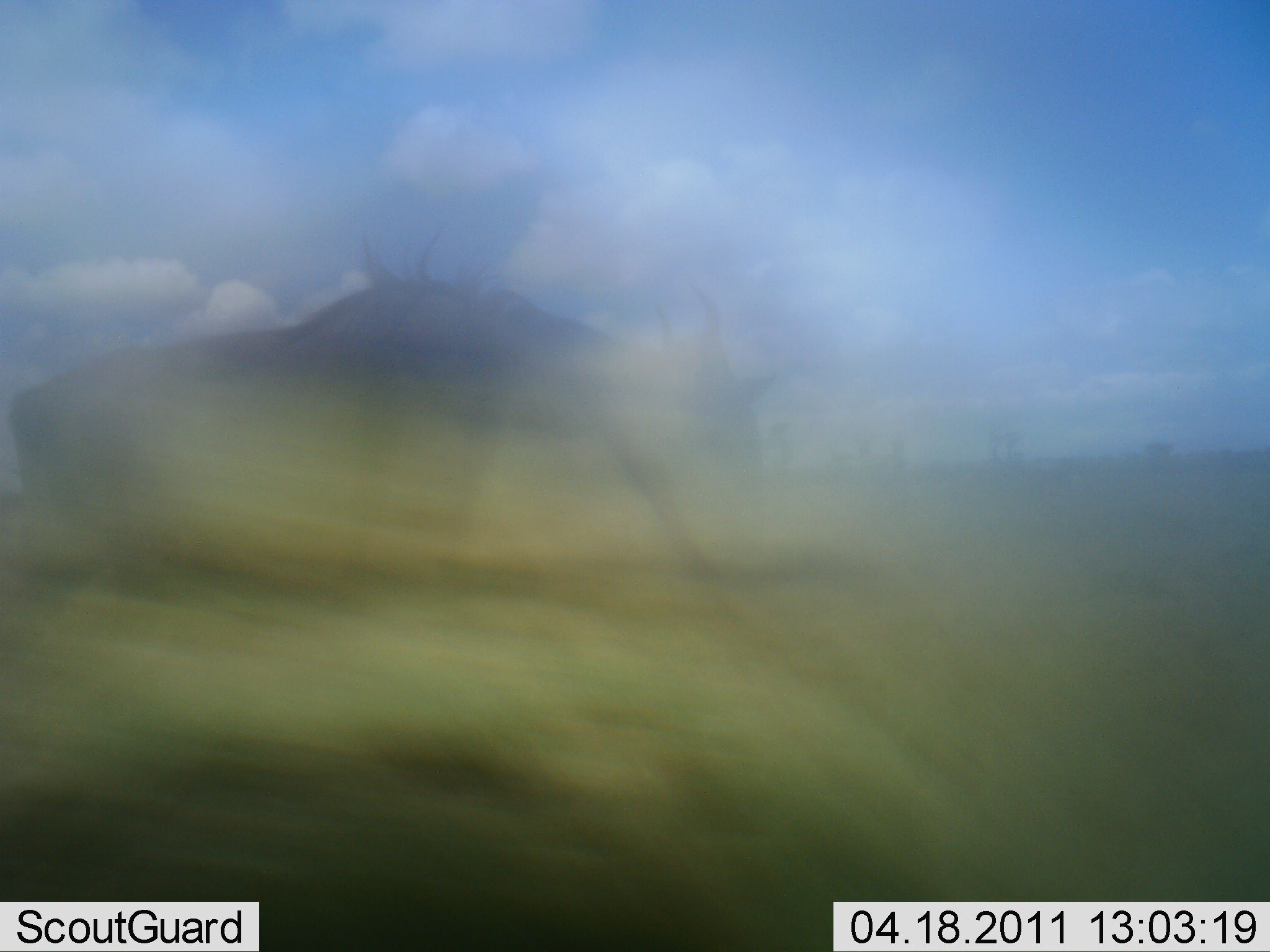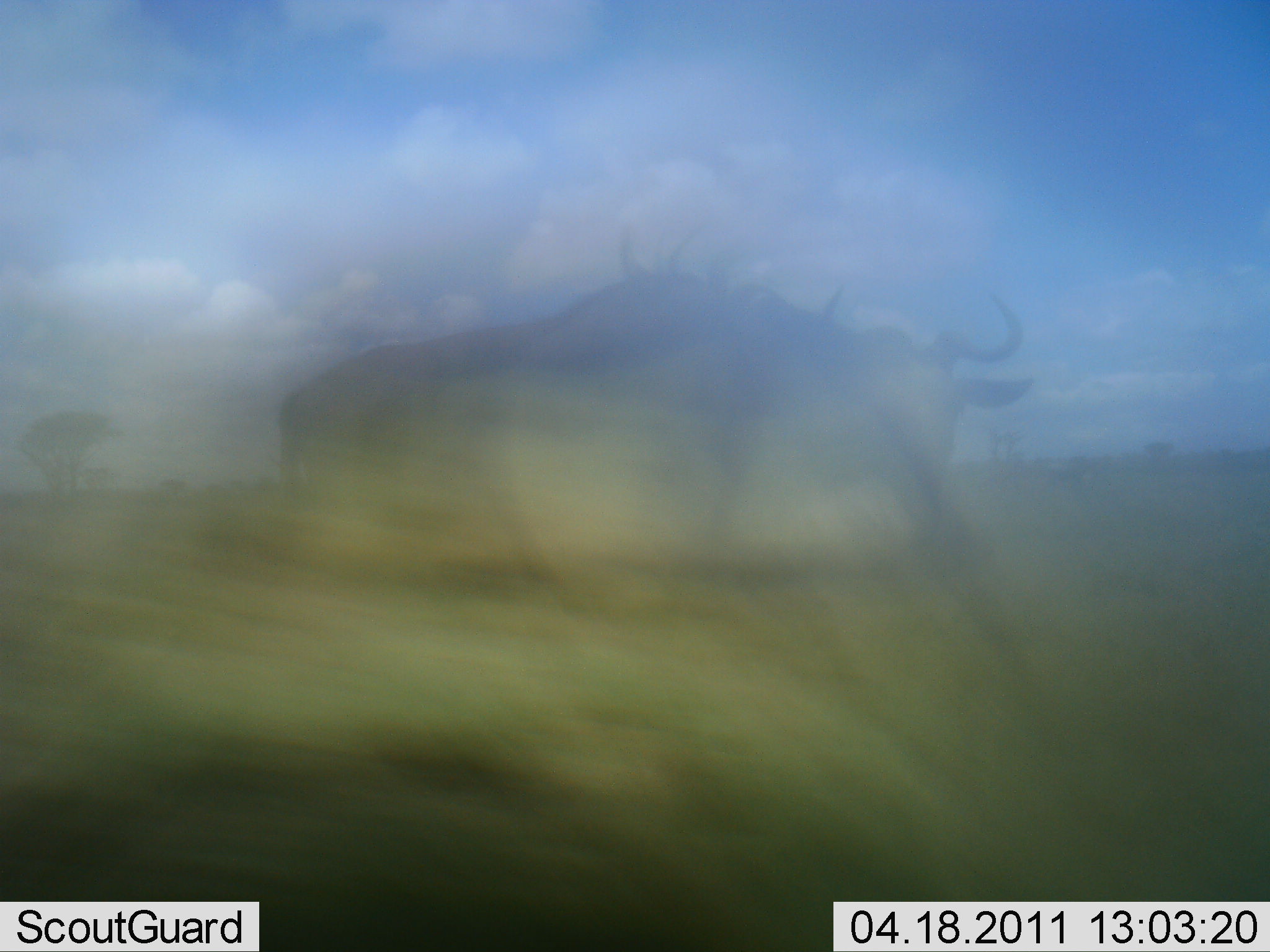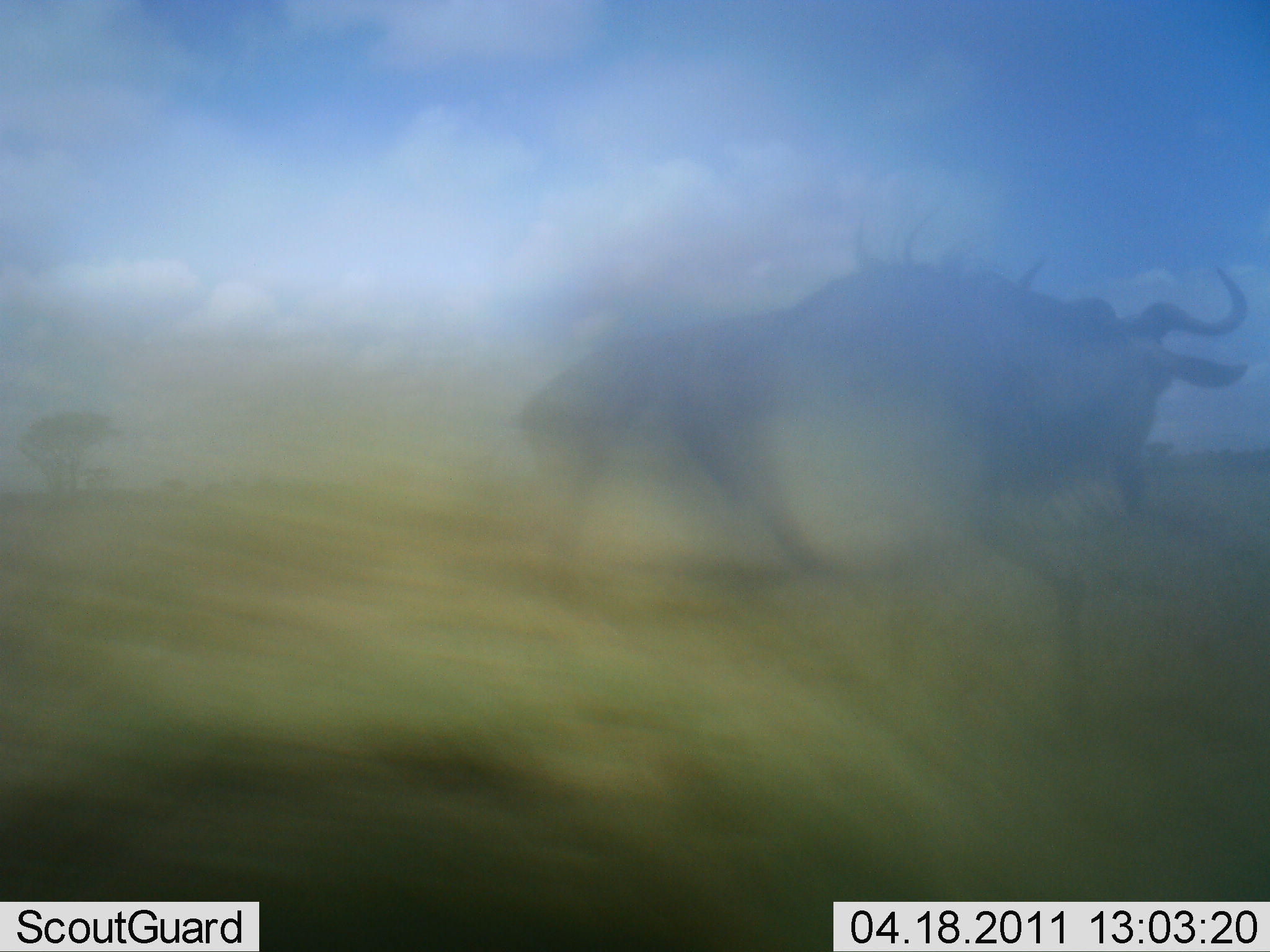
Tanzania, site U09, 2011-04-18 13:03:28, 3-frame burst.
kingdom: Animalia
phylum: Chordata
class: Mammalia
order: Artiodactyla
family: Bovidae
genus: Connochaetes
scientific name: Connochaetes taurinus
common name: blue wildebeest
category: wildebeest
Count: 1.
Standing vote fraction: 0%.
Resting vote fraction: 0%.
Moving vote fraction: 100%.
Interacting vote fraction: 0%.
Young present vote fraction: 0%.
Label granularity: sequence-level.